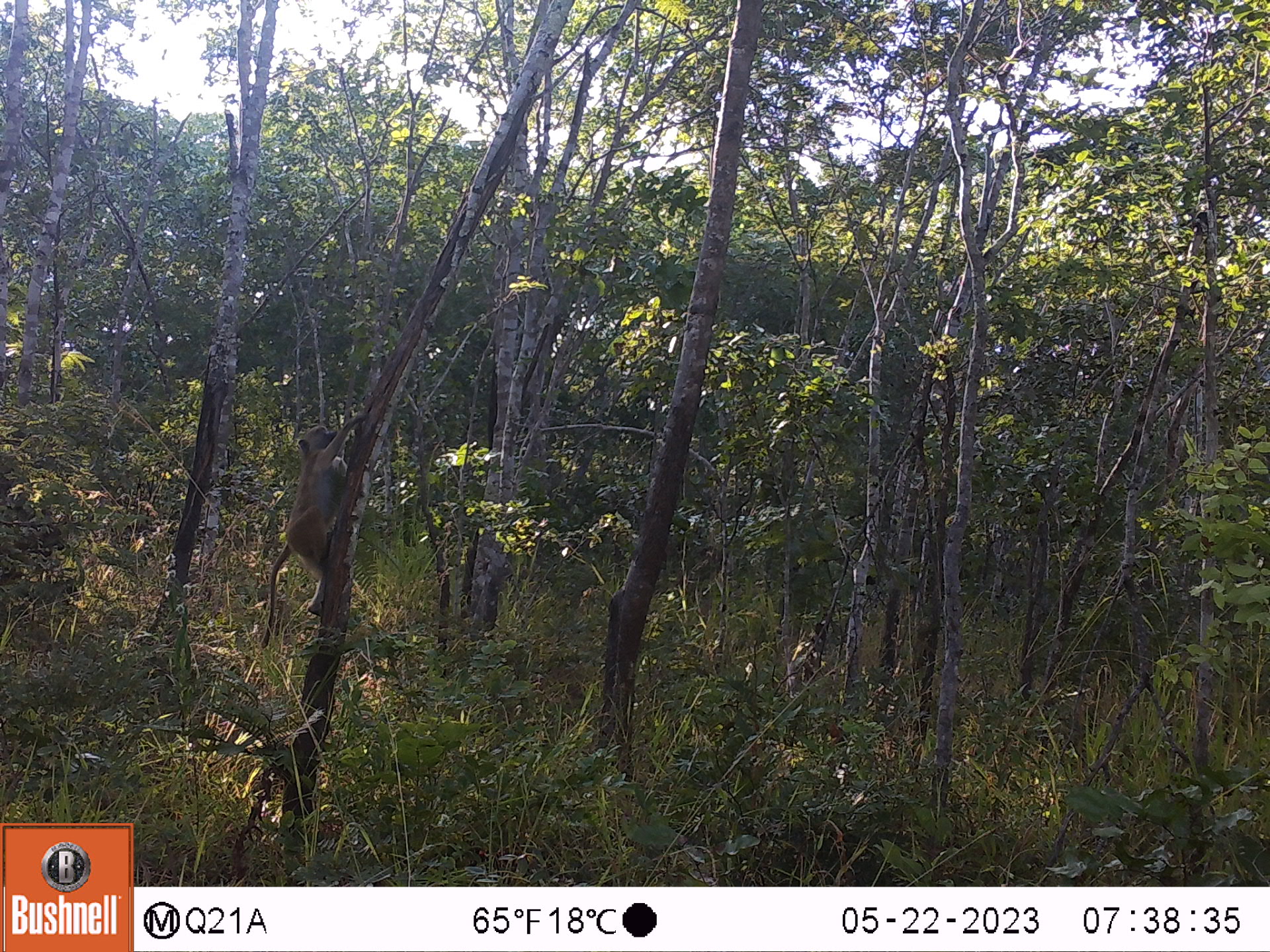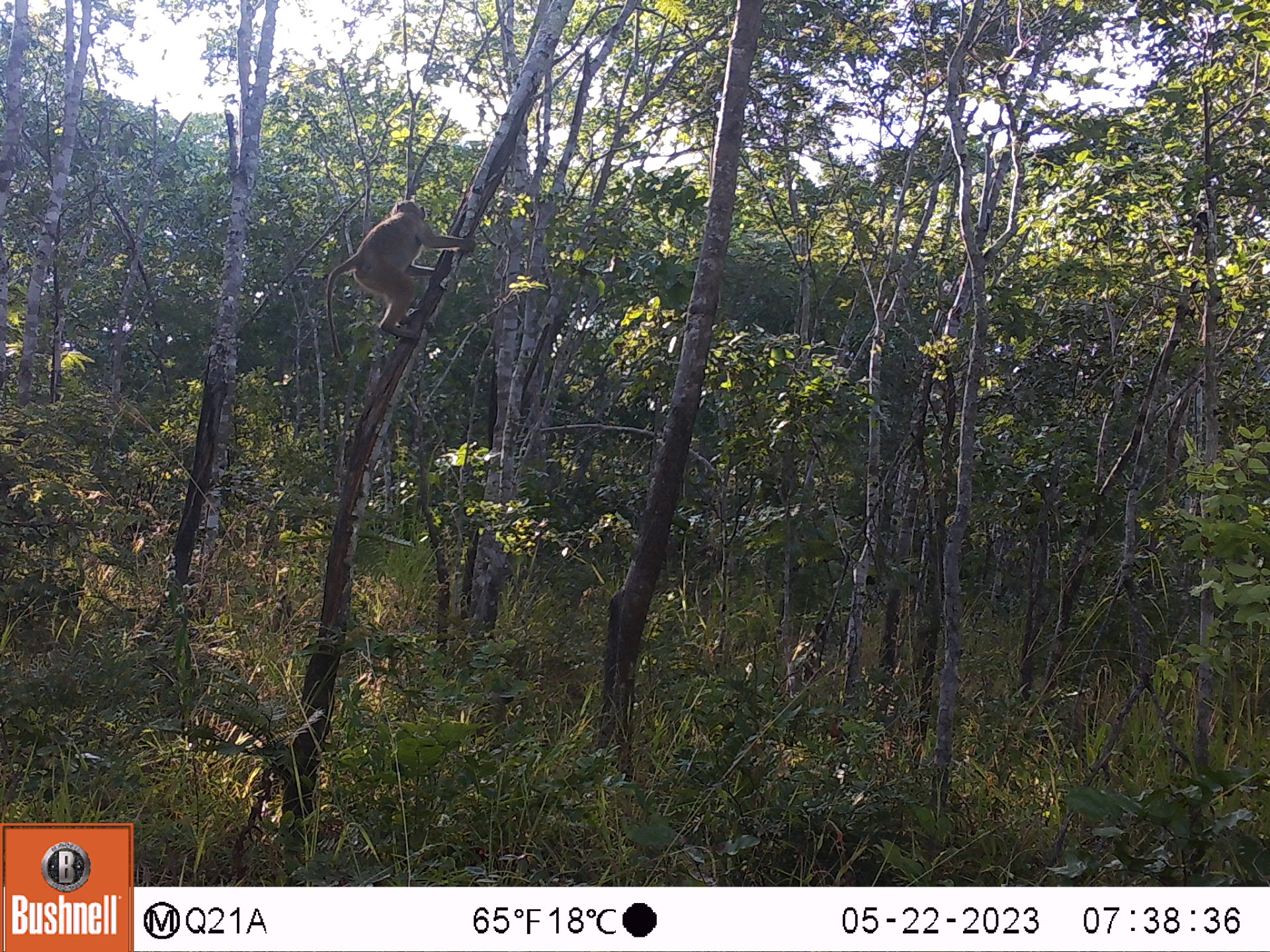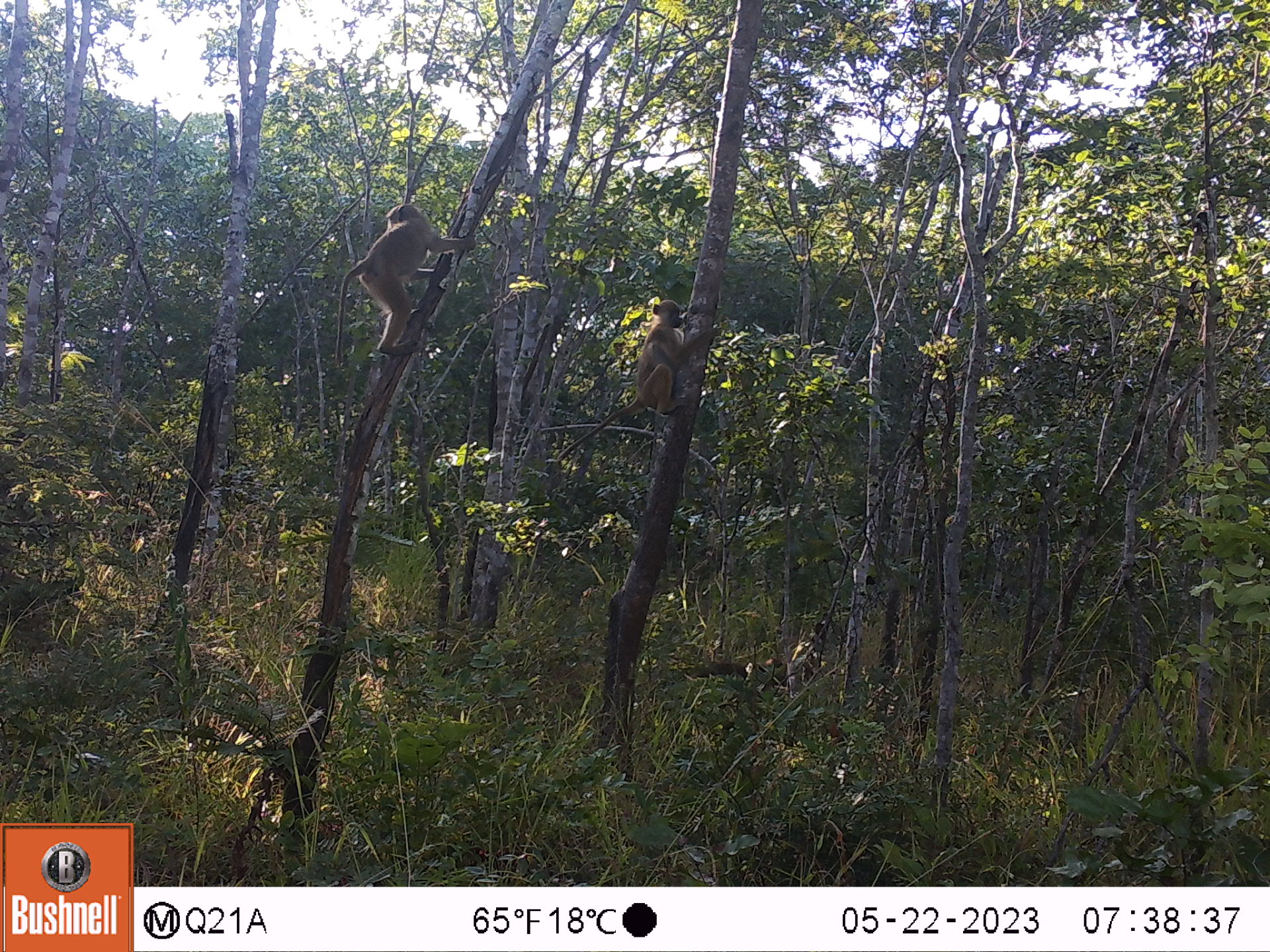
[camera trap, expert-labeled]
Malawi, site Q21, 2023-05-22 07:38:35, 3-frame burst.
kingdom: Animalia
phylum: Chordata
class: Mammalia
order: Primates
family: Cercopithecidae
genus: Papio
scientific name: Papio cynocephalus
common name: yellow baboon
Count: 1.